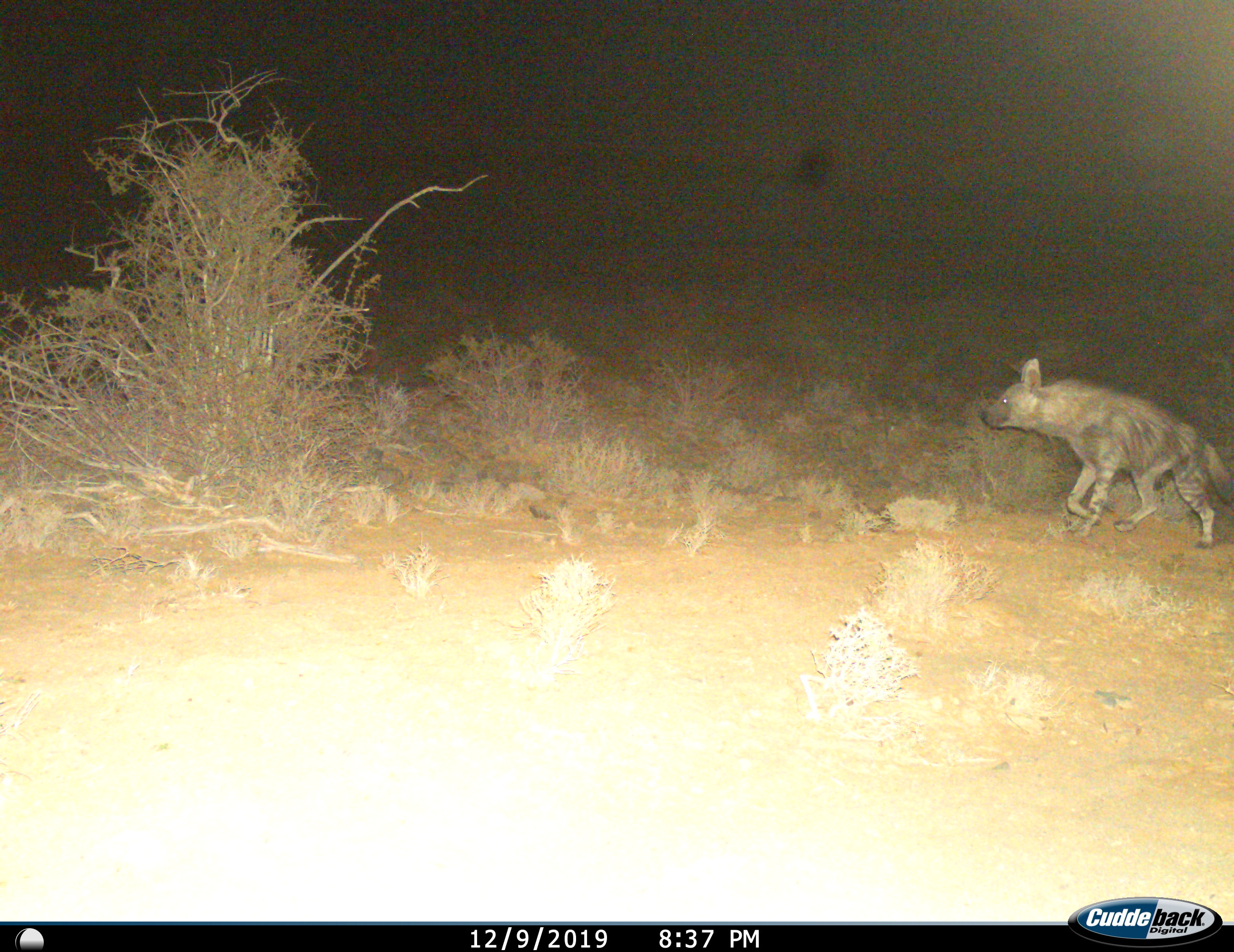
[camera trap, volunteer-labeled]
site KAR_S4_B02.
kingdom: Animalia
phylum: Chordata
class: Mammalia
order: Carnivora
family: Hyaenidae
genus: Parahyaena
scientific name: Parahyaena brunnea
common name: brown hyena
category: hyenabrown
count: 1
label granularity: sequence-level